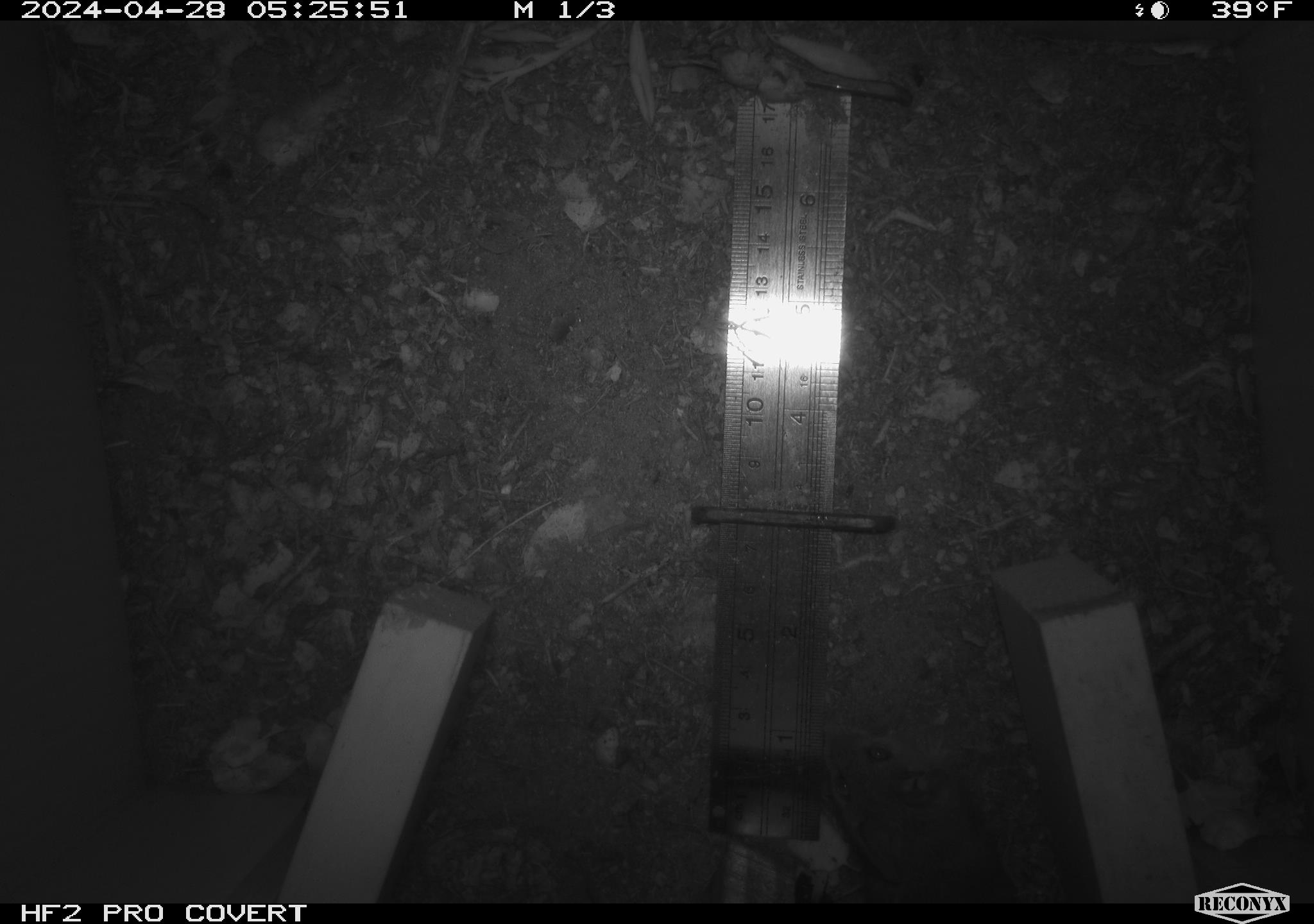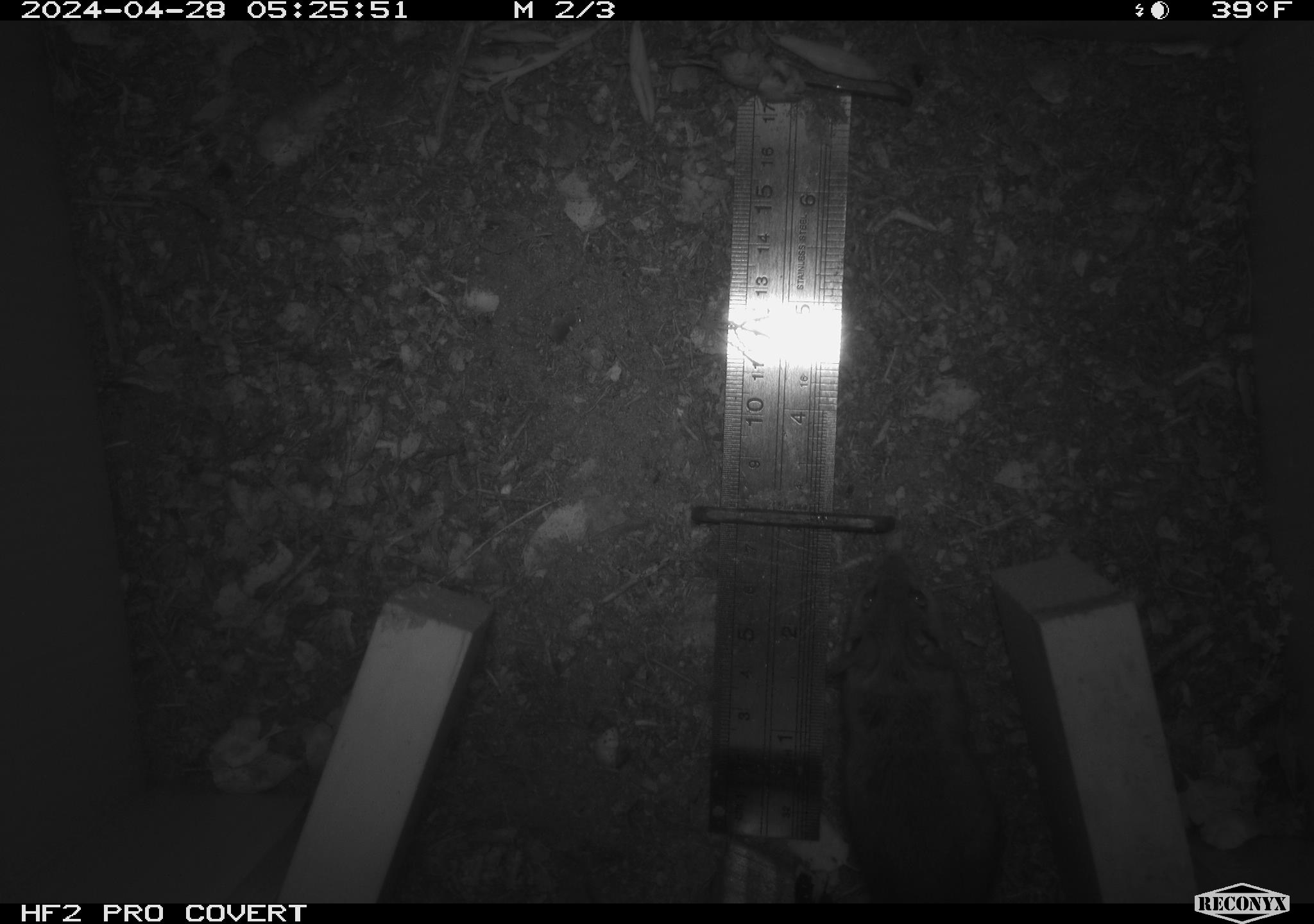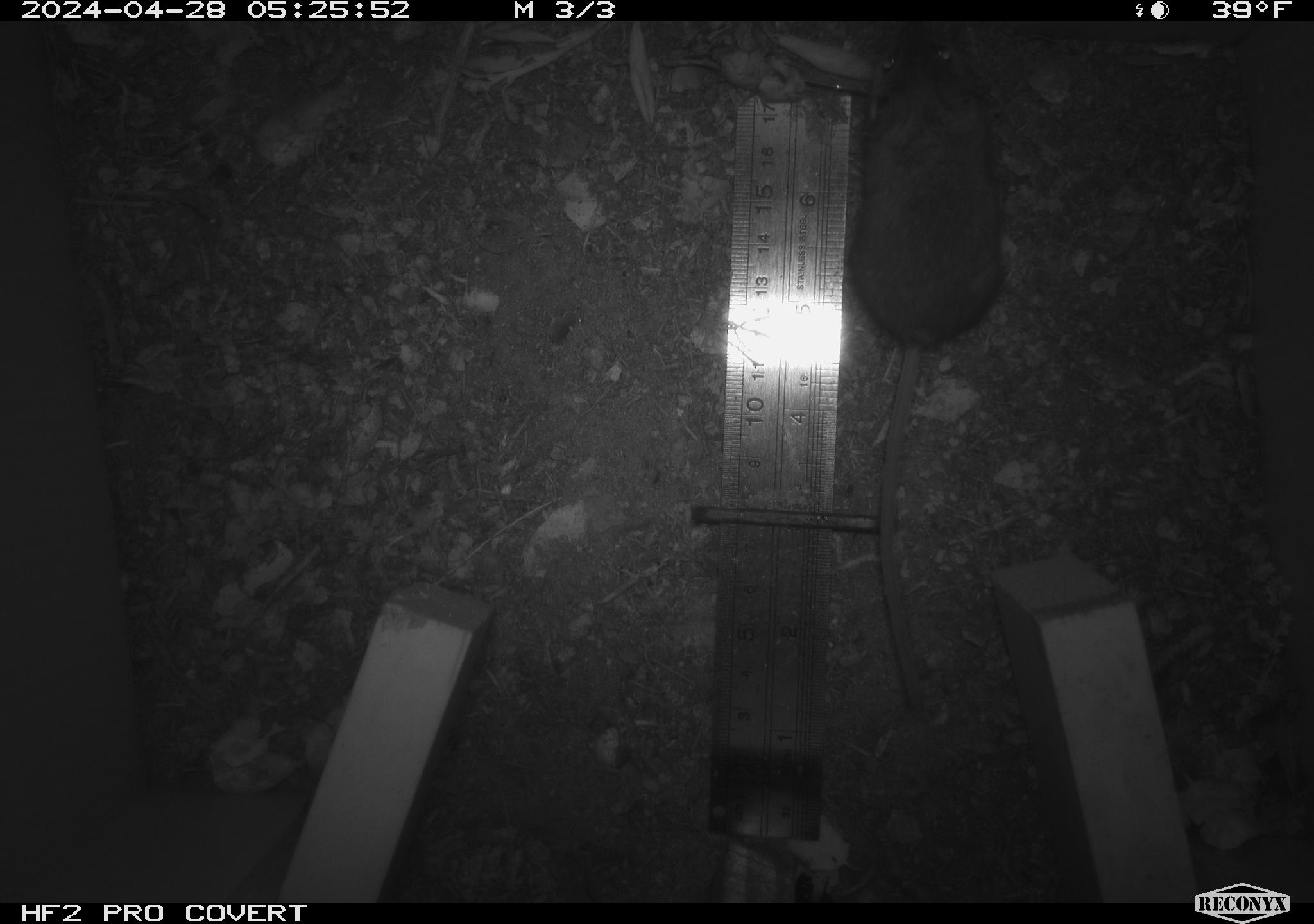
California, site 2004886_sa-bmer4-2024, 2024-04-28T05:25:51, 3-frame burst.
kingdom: Animalia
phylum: Chordata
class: Mammalia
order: Rodentia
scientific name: Rodentia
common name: mouse species